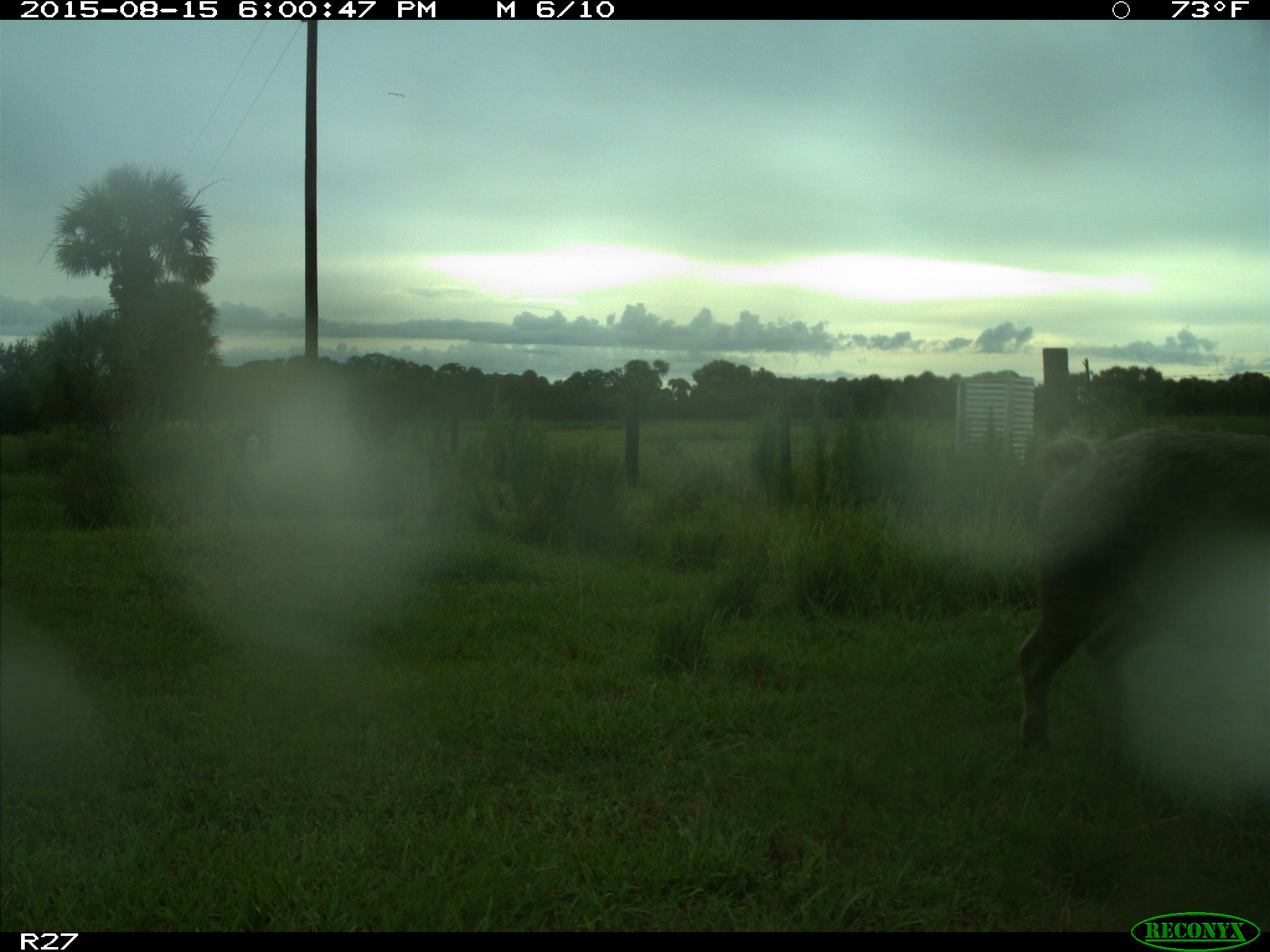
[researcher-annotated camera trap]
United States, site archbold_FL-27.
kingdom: Animalia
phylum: Chordata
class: Mammalia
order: Artiodactyla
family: Suidae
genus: Sus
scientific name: Sus scrofa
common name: wild boar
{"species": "Sus scrofa (wild boar)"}